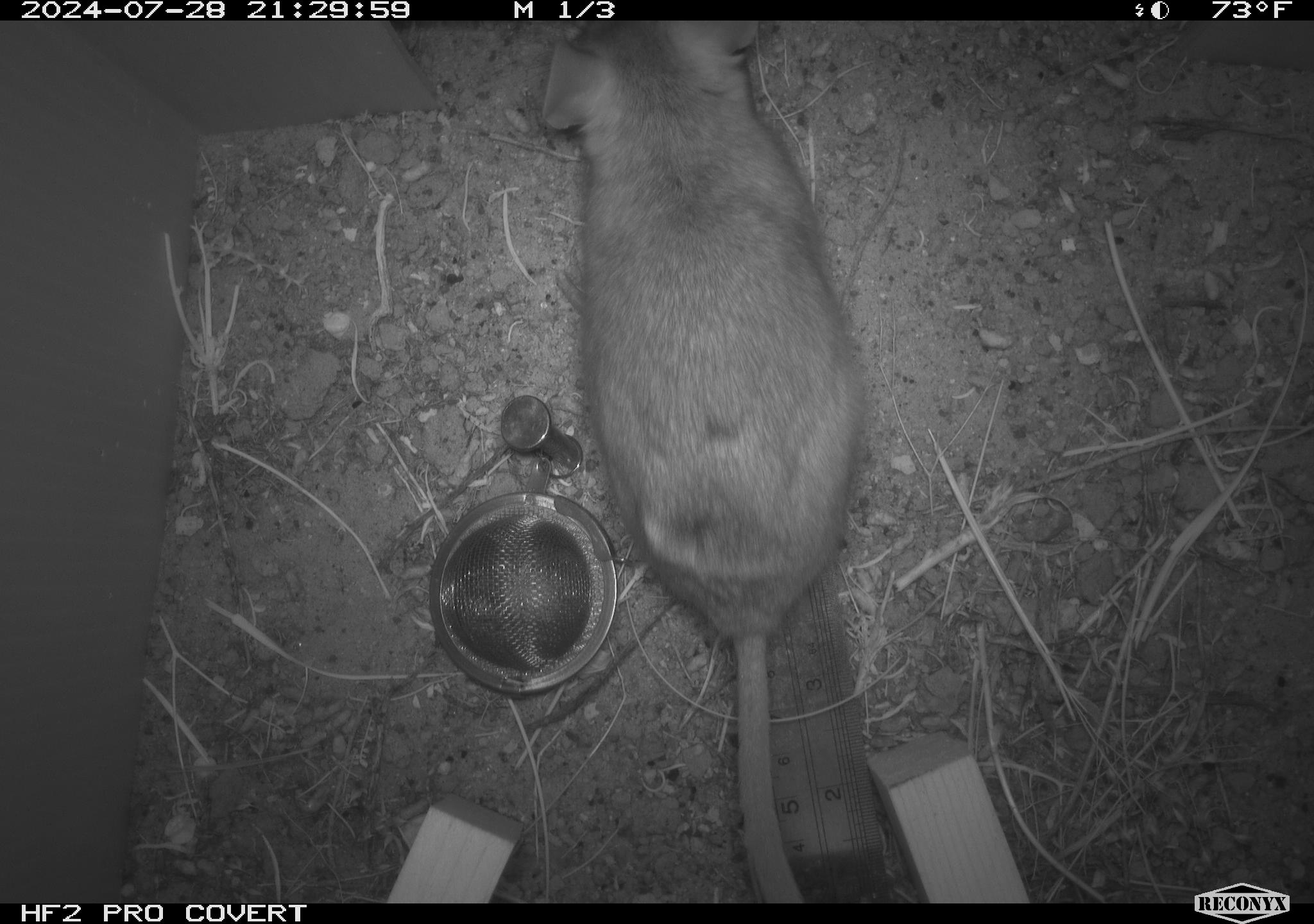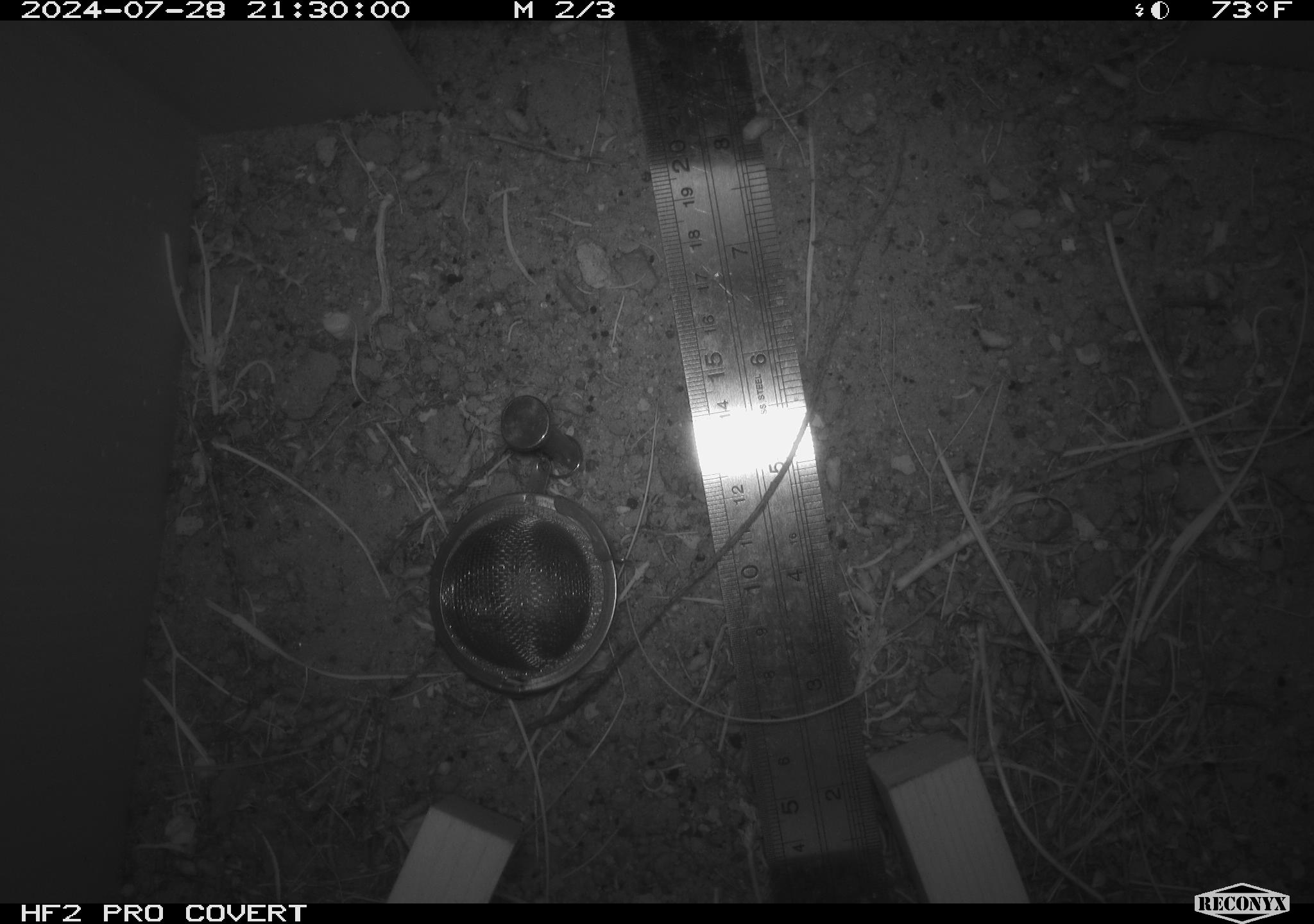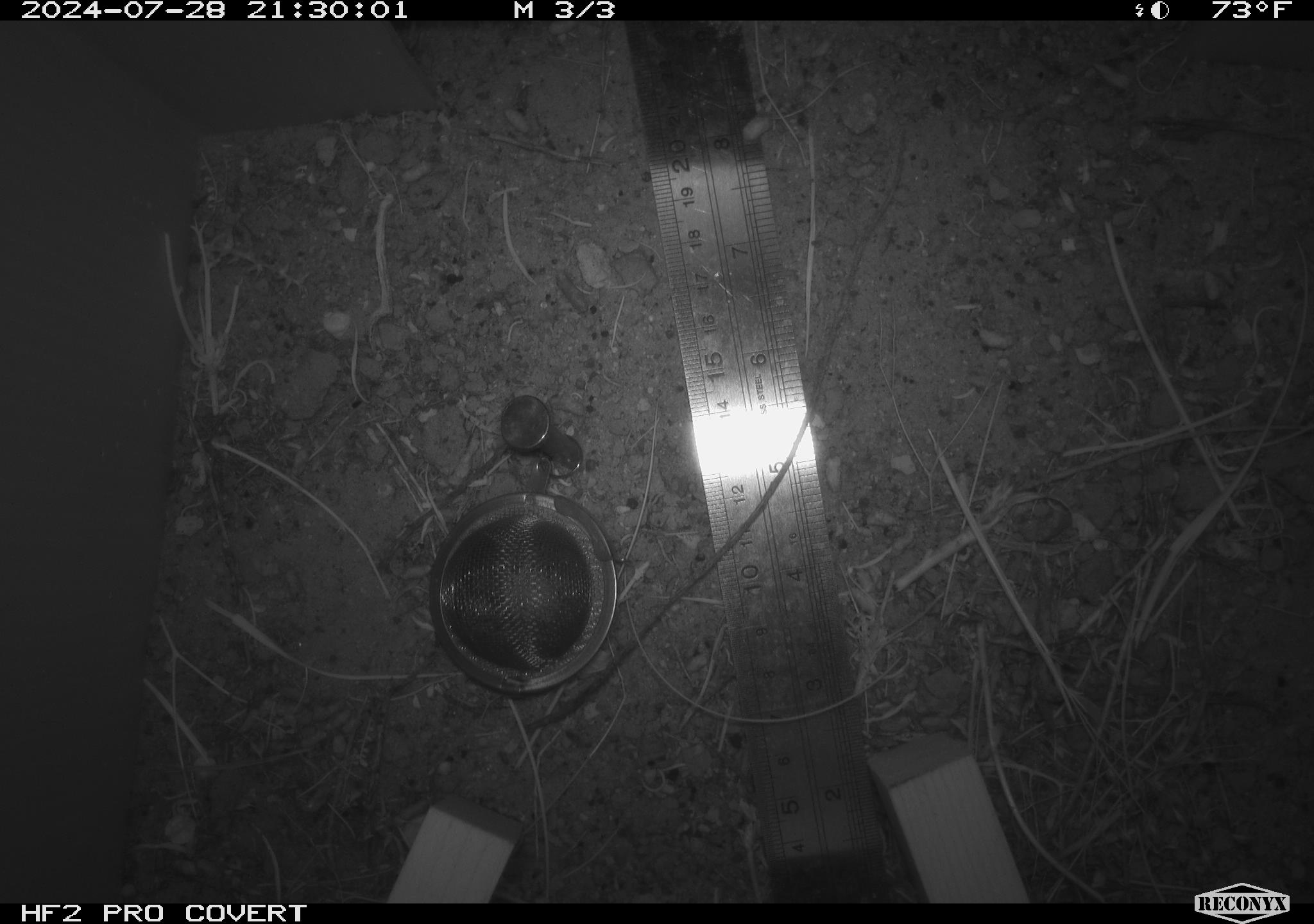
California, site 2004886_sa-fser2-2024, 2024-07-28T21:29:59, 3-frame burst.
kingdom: Animalia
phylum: Chordata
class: Mammalia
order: Rodentia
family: Cricetidae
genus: Neotoma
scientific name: Neotoma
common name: pack rat or woodrat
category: neotoma species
Neotoma species (pack rat or woodrat) (Neotoma).